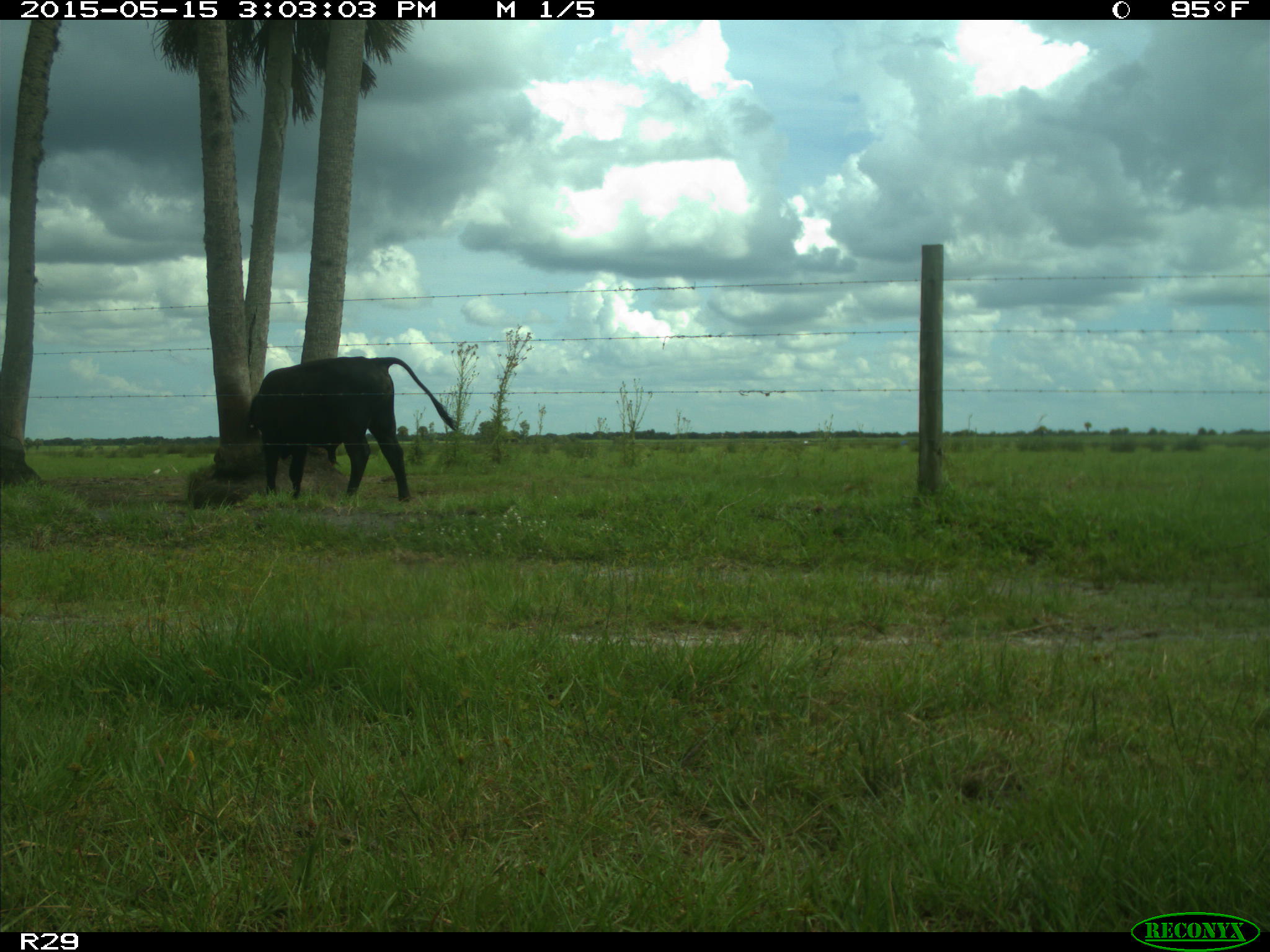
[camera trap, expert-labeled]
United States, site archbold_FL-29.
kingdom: Animalia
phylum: Chordata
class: Mammalia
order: Artiodactyla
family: Bovidae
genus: Bos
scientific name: Bos taurus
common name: domestic cow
Bos taurus (domestic cow).